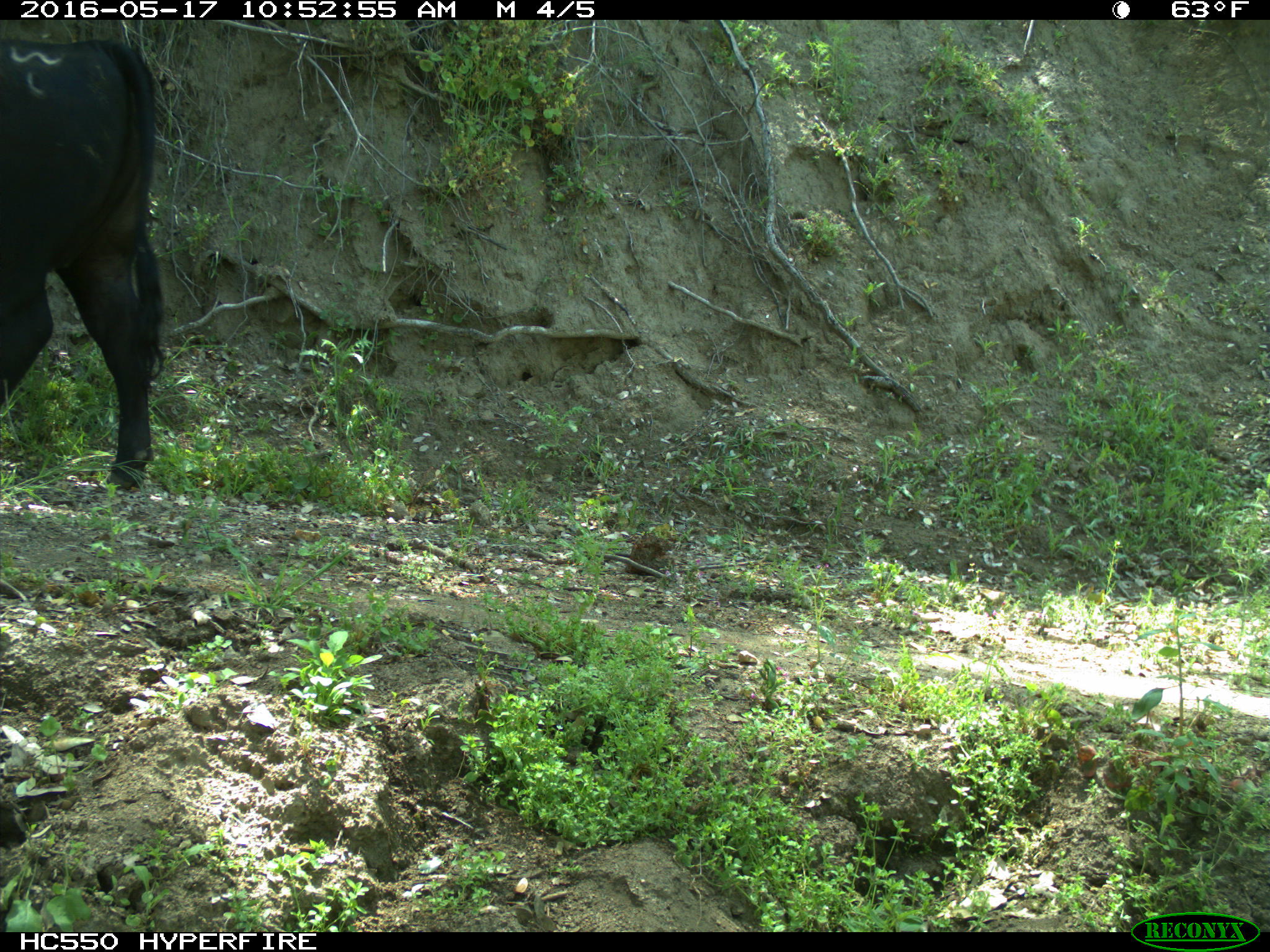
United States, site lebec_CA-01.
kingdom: Animalia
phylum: Chordata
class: Mammalia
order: Artiodactyla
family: Bovidae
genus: Bos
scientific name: Bos taurus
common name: domestic cow